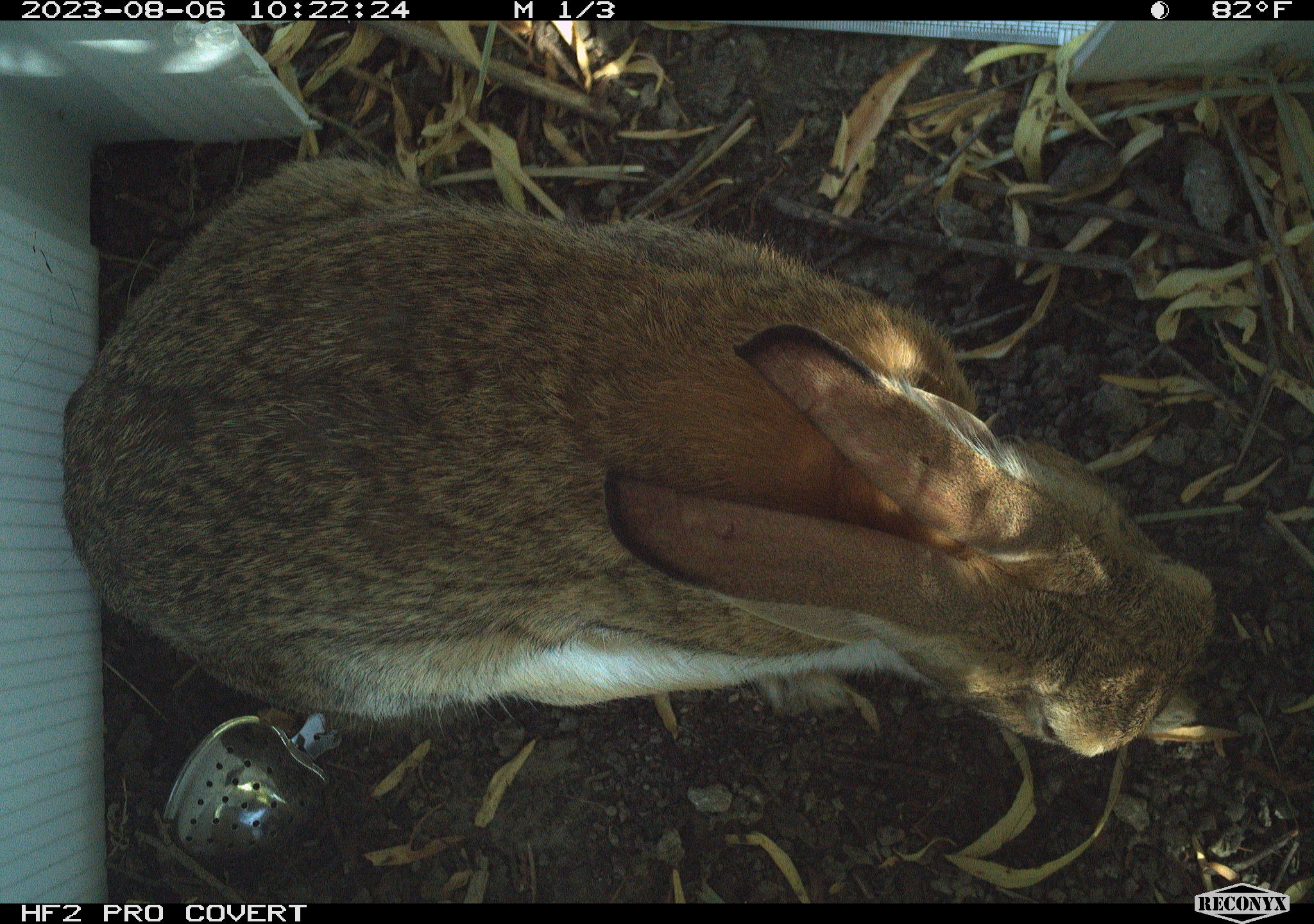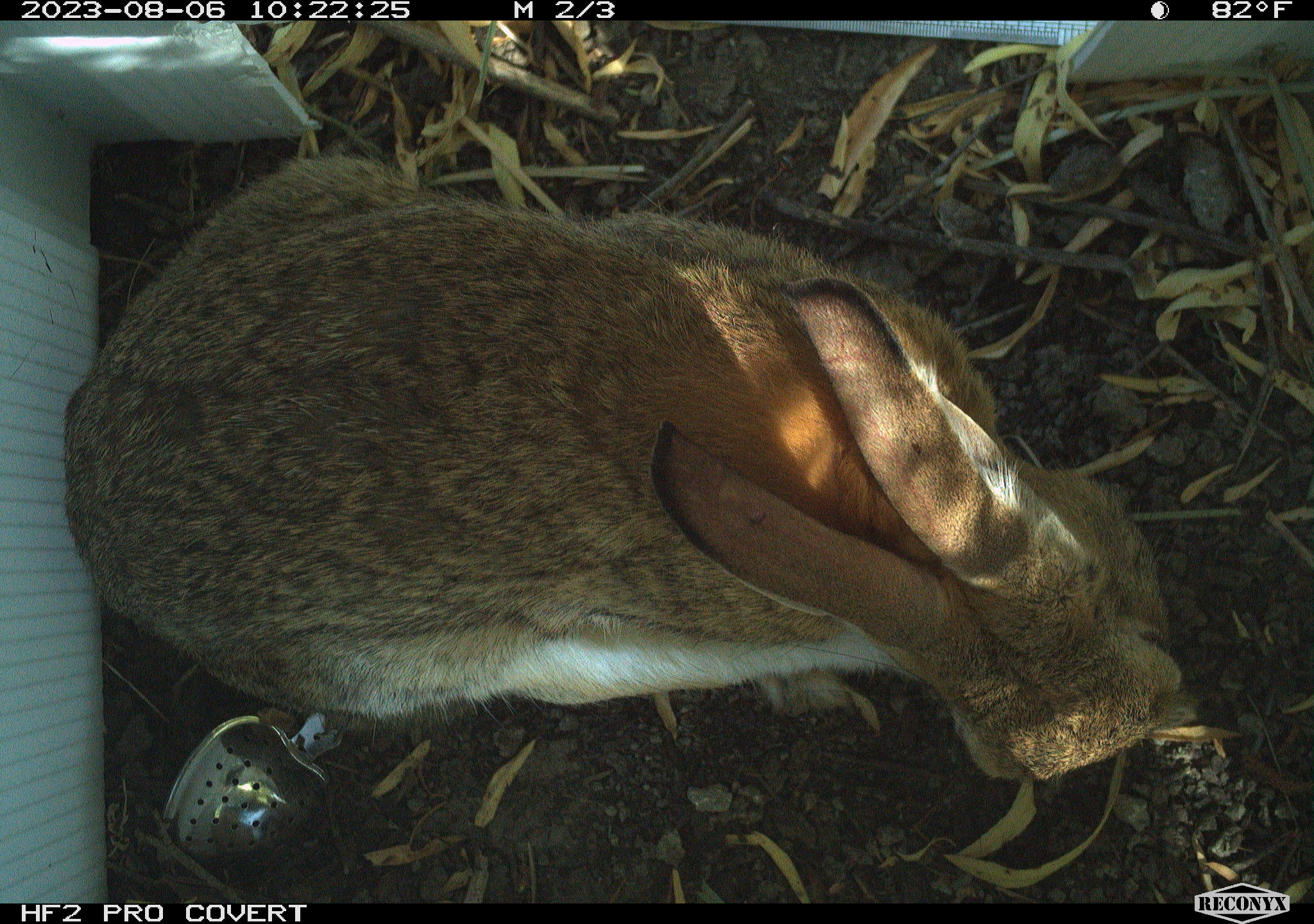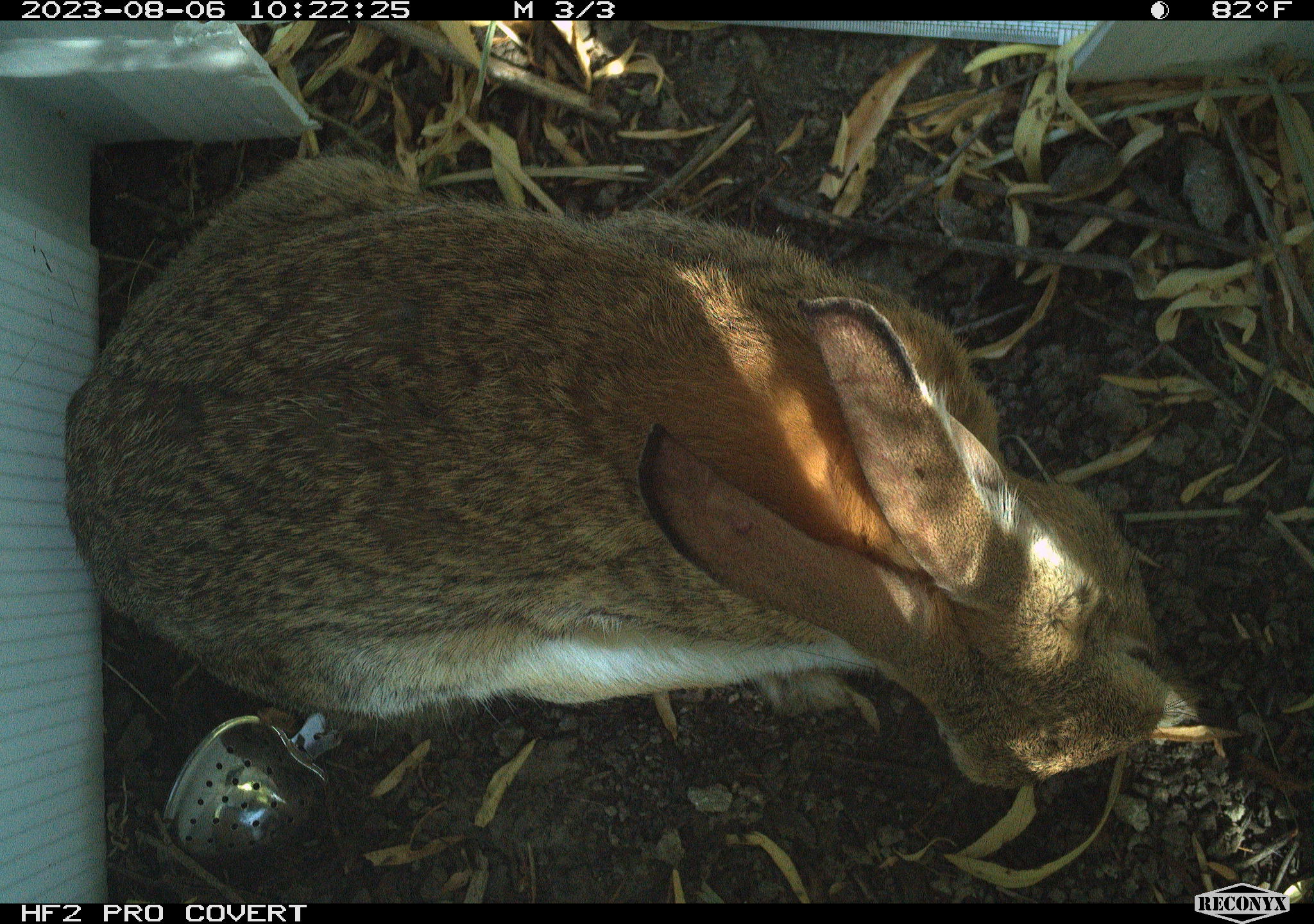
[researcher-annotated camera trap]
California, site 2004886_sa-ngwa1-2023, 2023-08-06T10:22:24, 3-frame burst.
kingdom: Animalia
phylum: Chordata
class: Mammalia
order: Lagomorpha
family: Leporidae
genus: Sylvilagus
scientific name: Sylvilagus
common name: cottontail rabbits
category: sylvilagus species